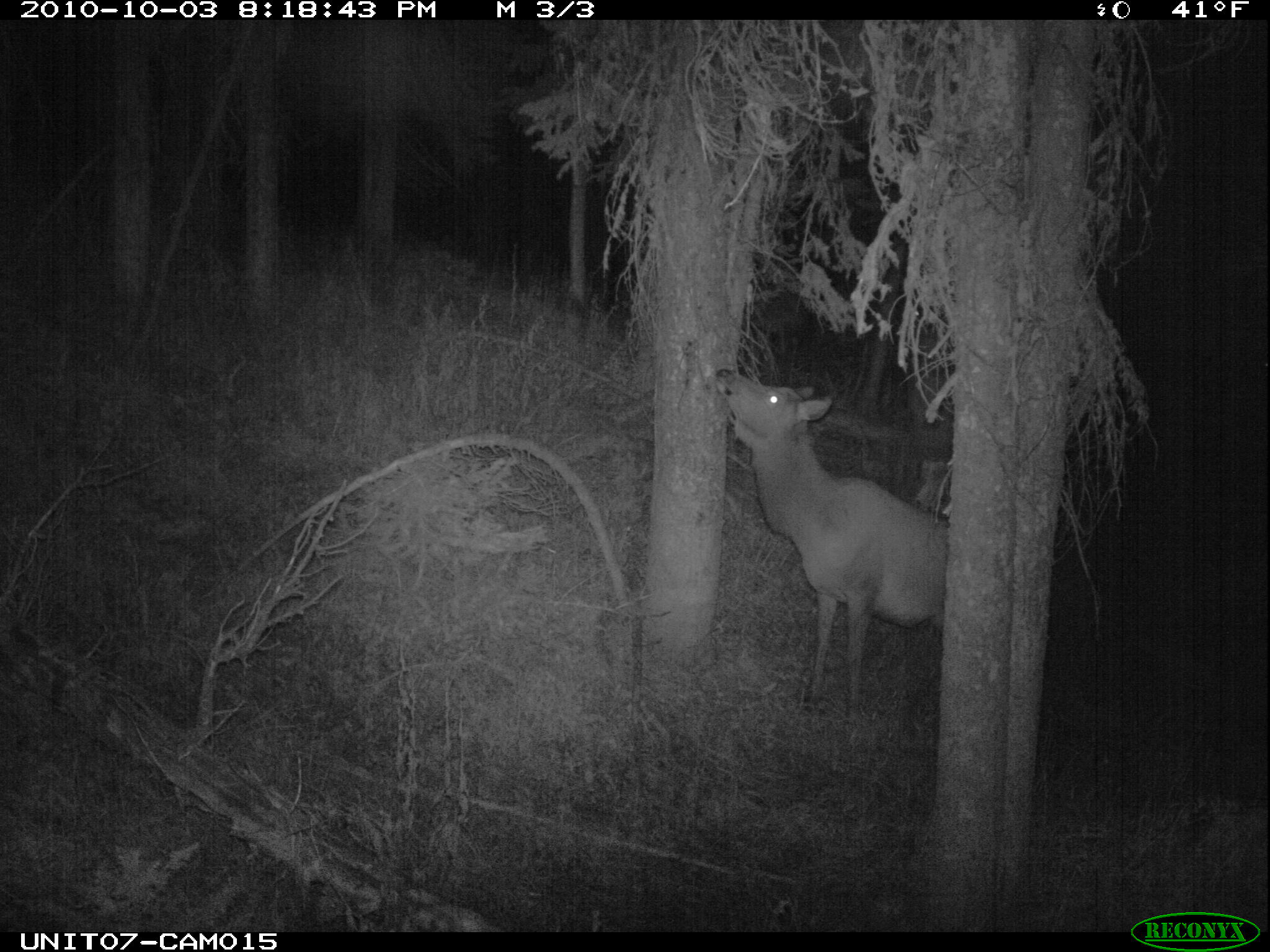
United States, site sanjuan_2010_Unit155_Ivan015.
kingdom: Animalia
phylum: Chordata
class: Mammalia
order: Artiodactyla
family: Cervidae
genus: Cervus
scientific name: Cervus elaphus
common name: red deer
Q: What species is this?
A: Cervus elaphus (red deer).